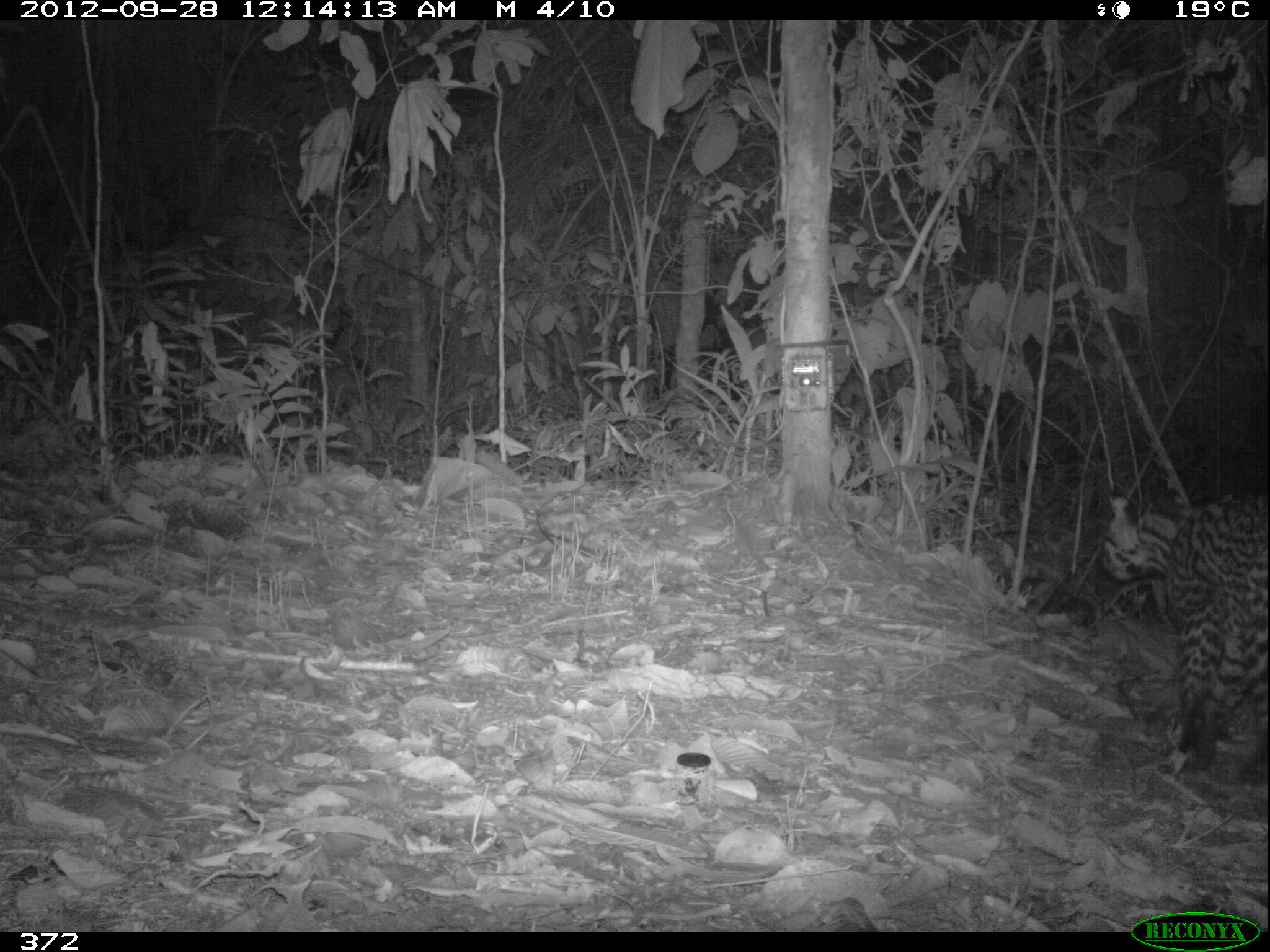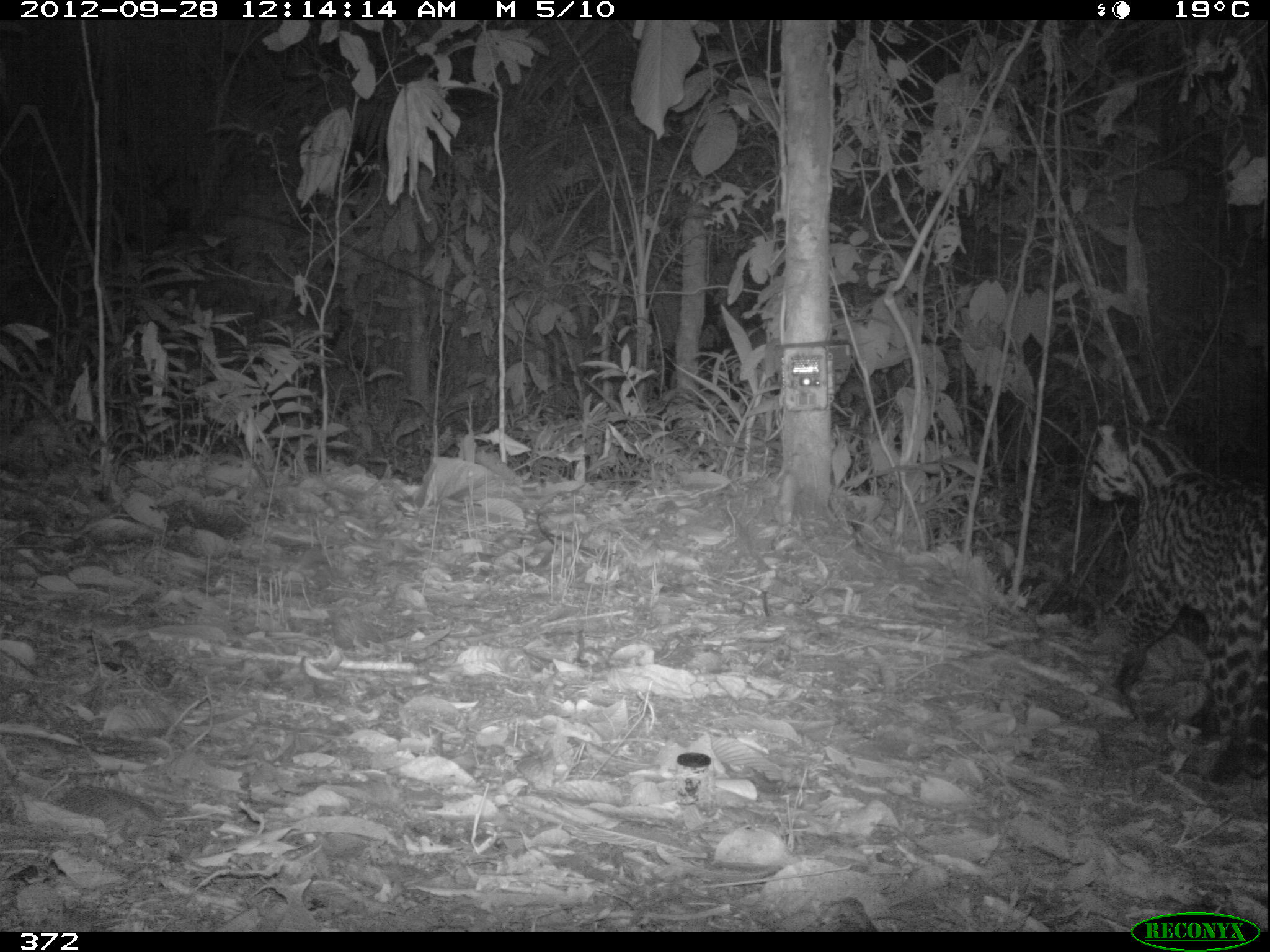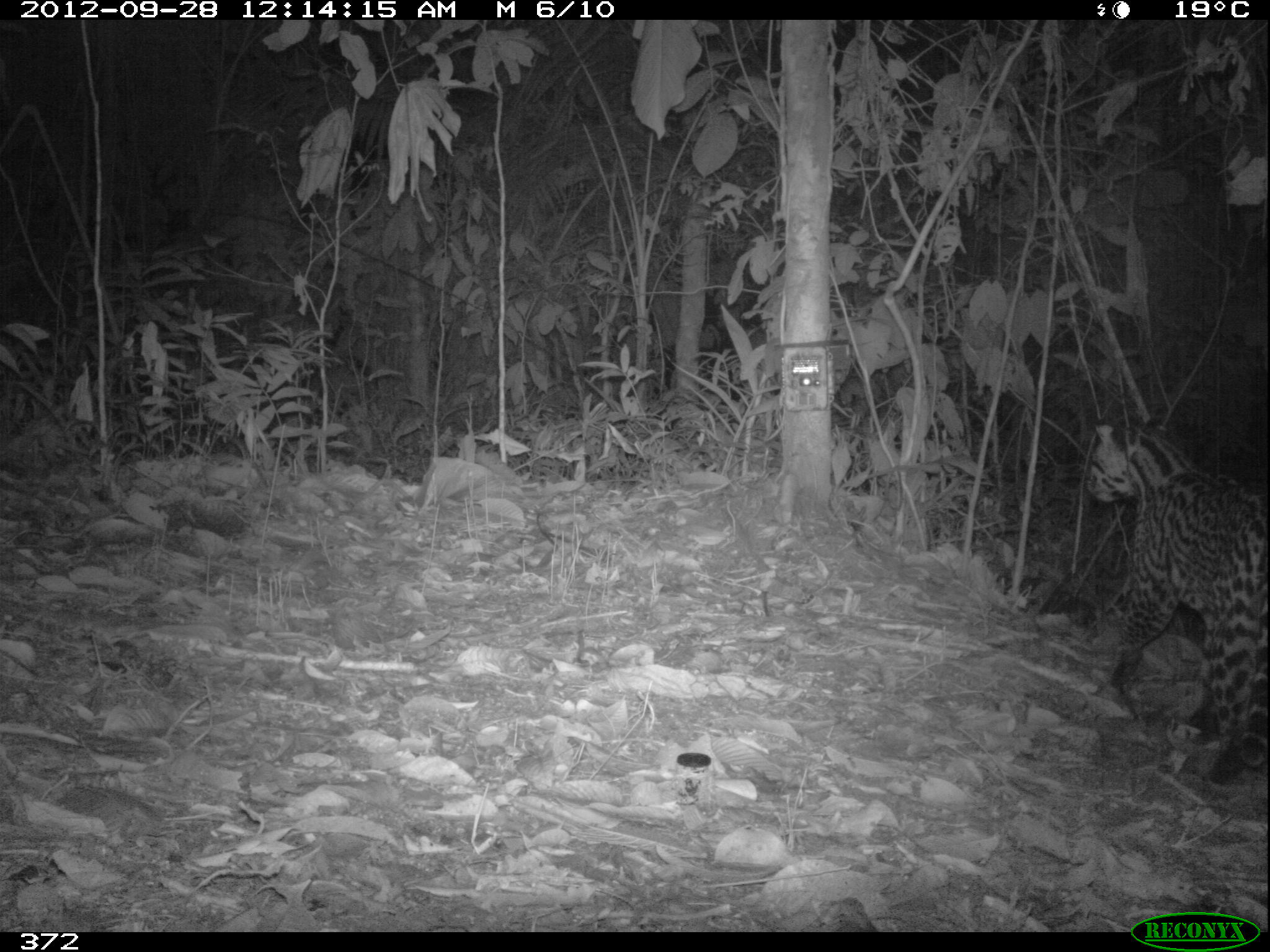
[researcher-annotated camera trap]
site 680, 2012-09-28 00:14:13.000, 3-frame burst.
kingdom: Animalia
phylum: Chordata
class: Mammalia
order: Carnivora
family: Felidae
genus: Leopardus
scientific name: Leopardus pardalis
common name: ocelot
Leopardus pardalis (ocelot).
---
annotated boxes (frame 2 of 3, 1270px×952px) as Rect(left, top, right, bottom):
leopardus pardalis: Rect(1086, 417, 1270, 787)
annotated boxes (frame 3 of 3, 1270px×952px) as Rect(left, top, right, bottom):
leopardus pardalis: Rect(1083, 415, 1267, 783)